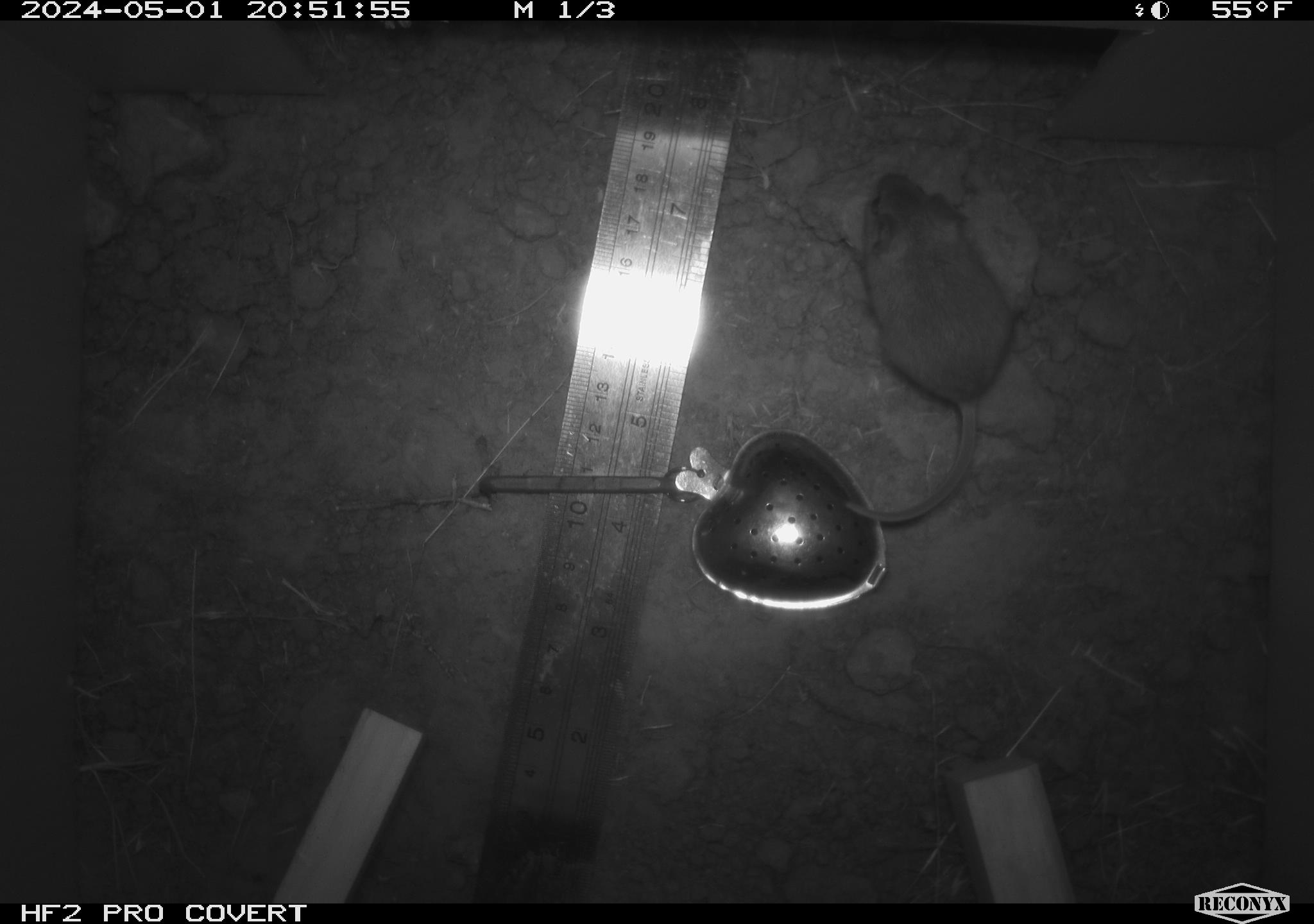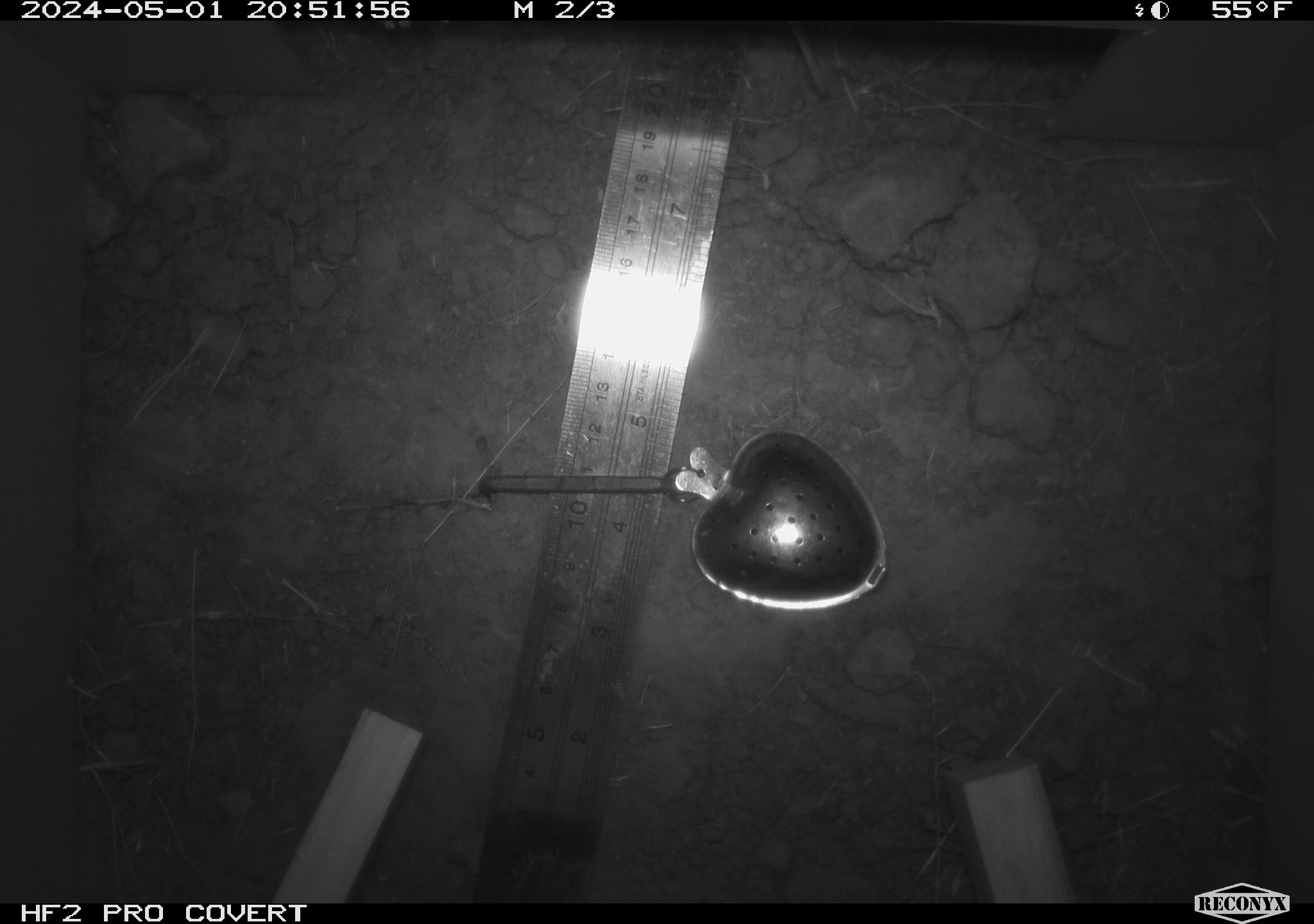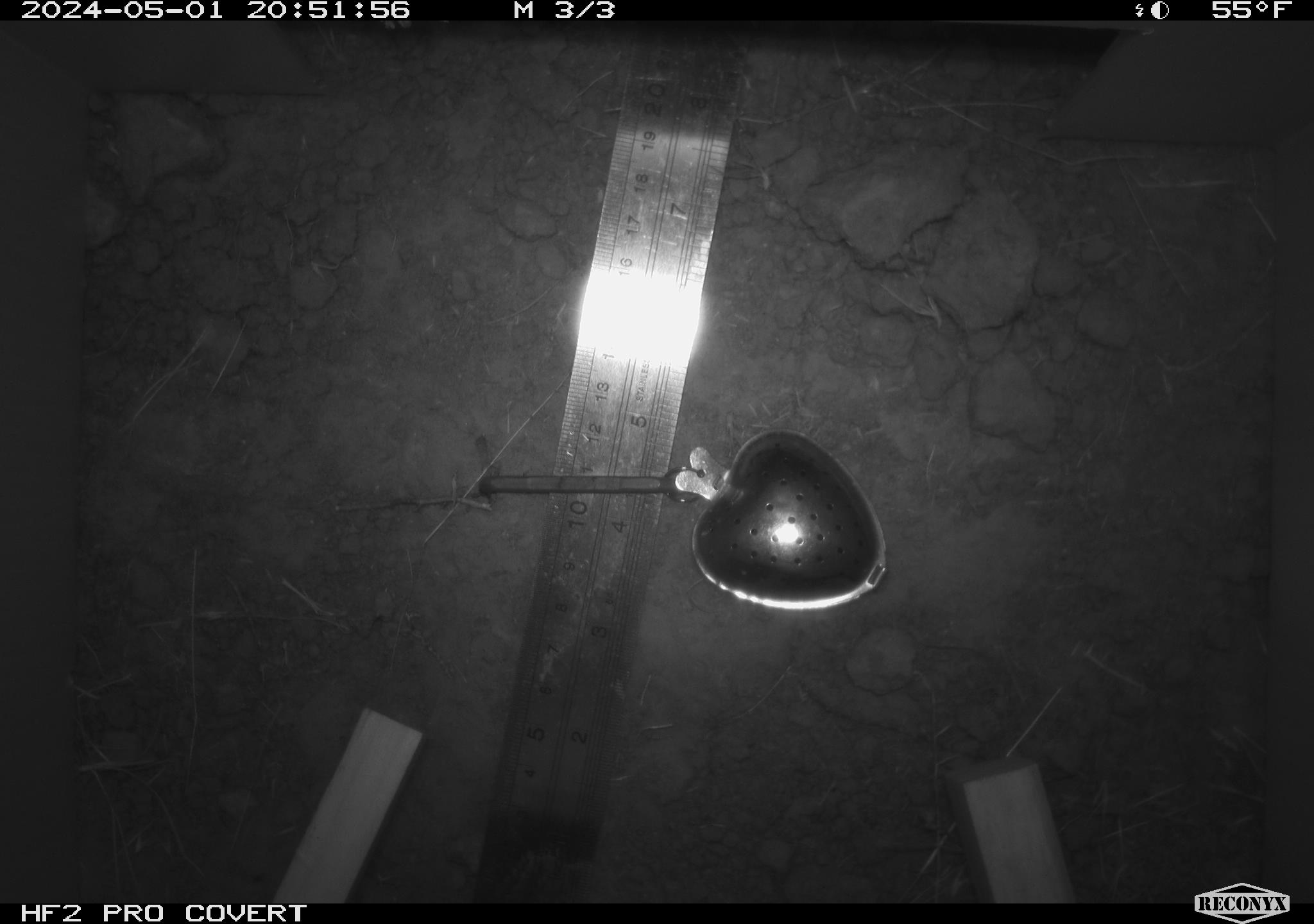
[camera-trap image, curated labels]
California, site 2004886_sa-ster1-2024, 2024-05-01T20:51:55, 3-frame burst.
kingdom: Animalia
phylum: Chordata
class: Mammalia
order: Rodentia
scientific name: Rodentia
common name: mouse species